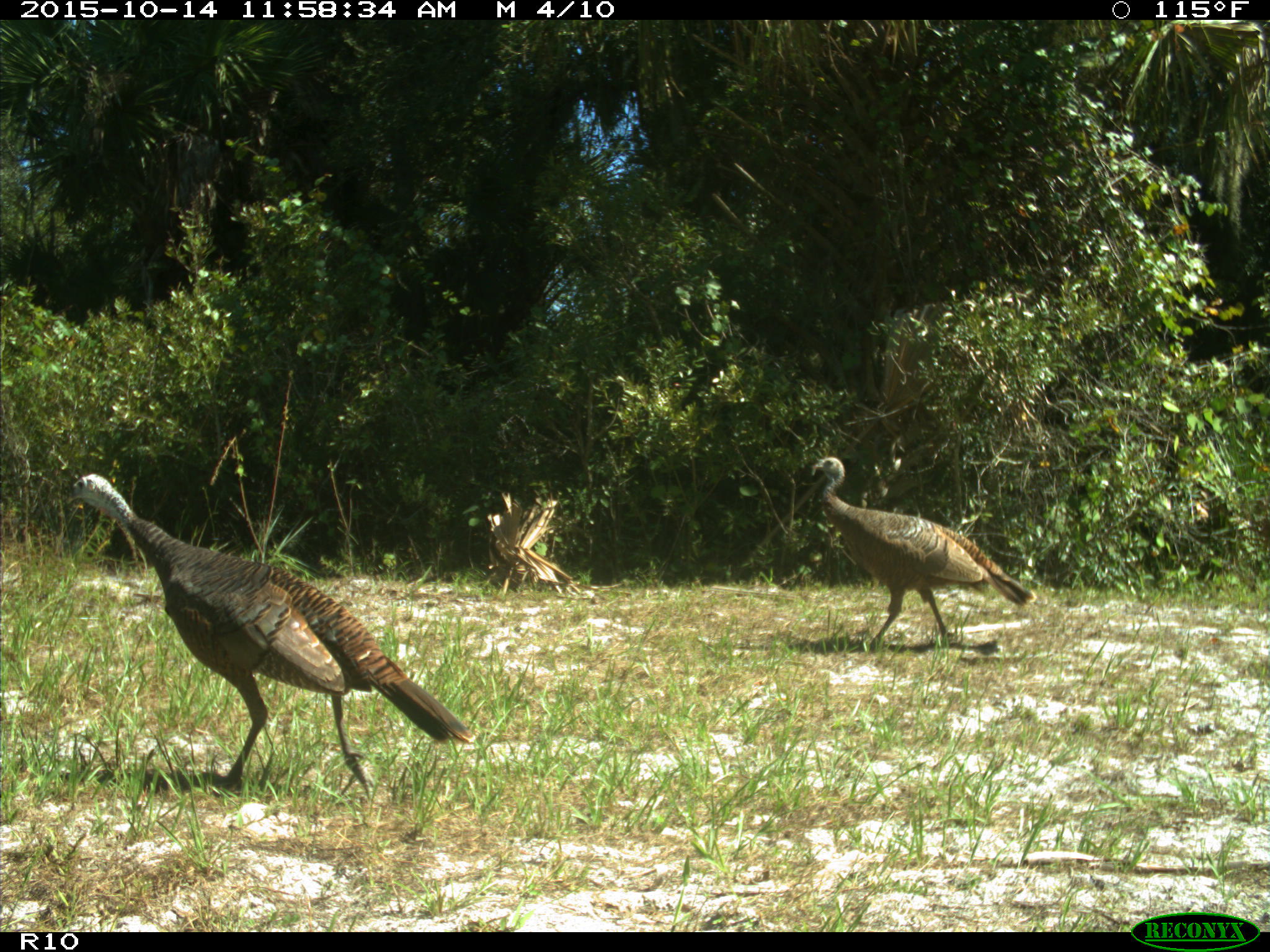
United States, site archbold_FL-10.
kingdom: Animalia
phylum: Chordata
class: Aves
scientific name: Aves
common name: birds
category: unidentified bird